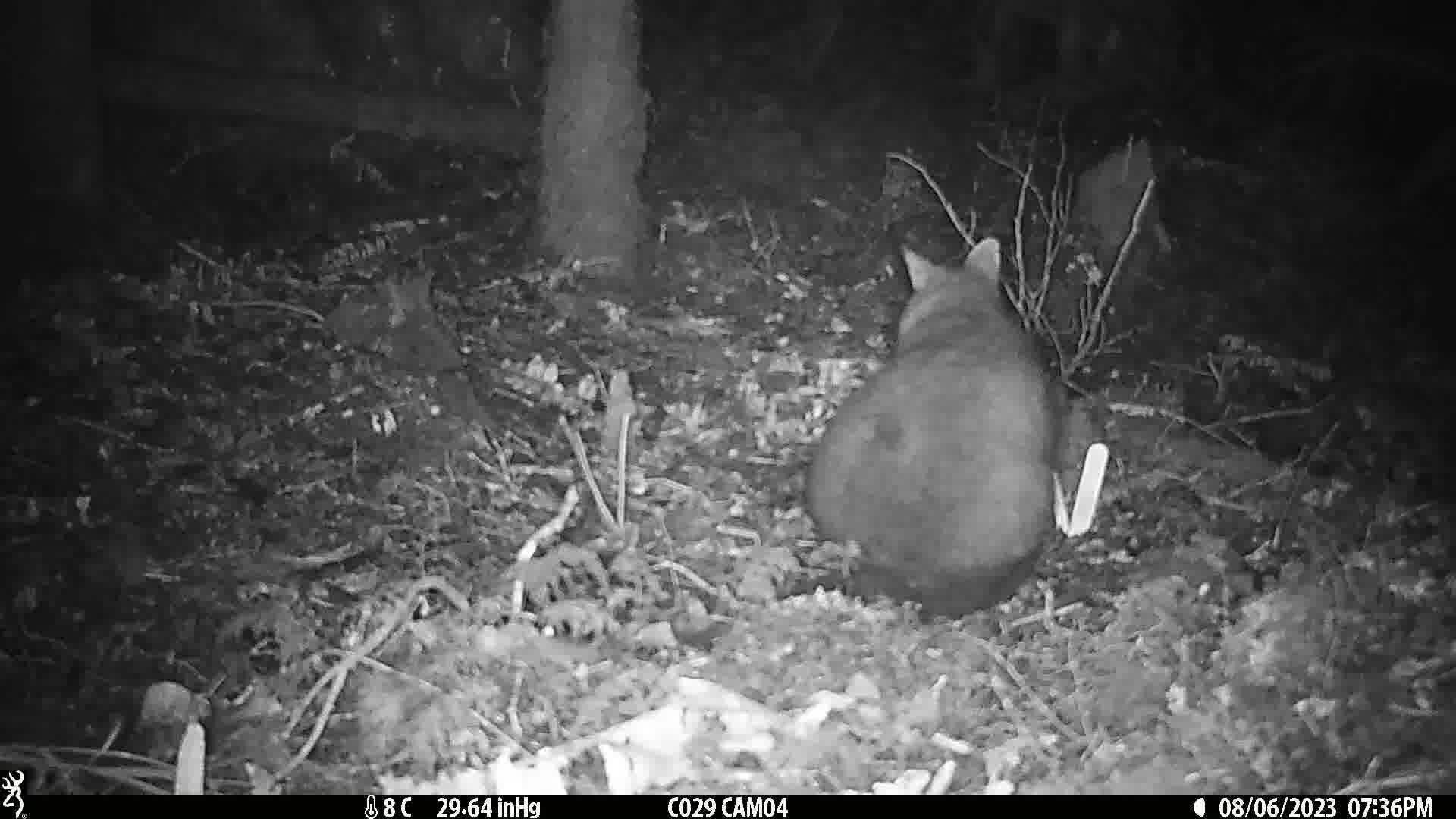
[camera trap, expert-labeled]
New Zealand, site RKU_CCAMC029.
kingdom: Animalia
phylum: Chordata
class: Mammalia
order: Diprotodontia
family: Phalangeridae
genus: Trichosurus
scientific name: Trichosurus vulpecula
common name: common brushtail possum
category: possum